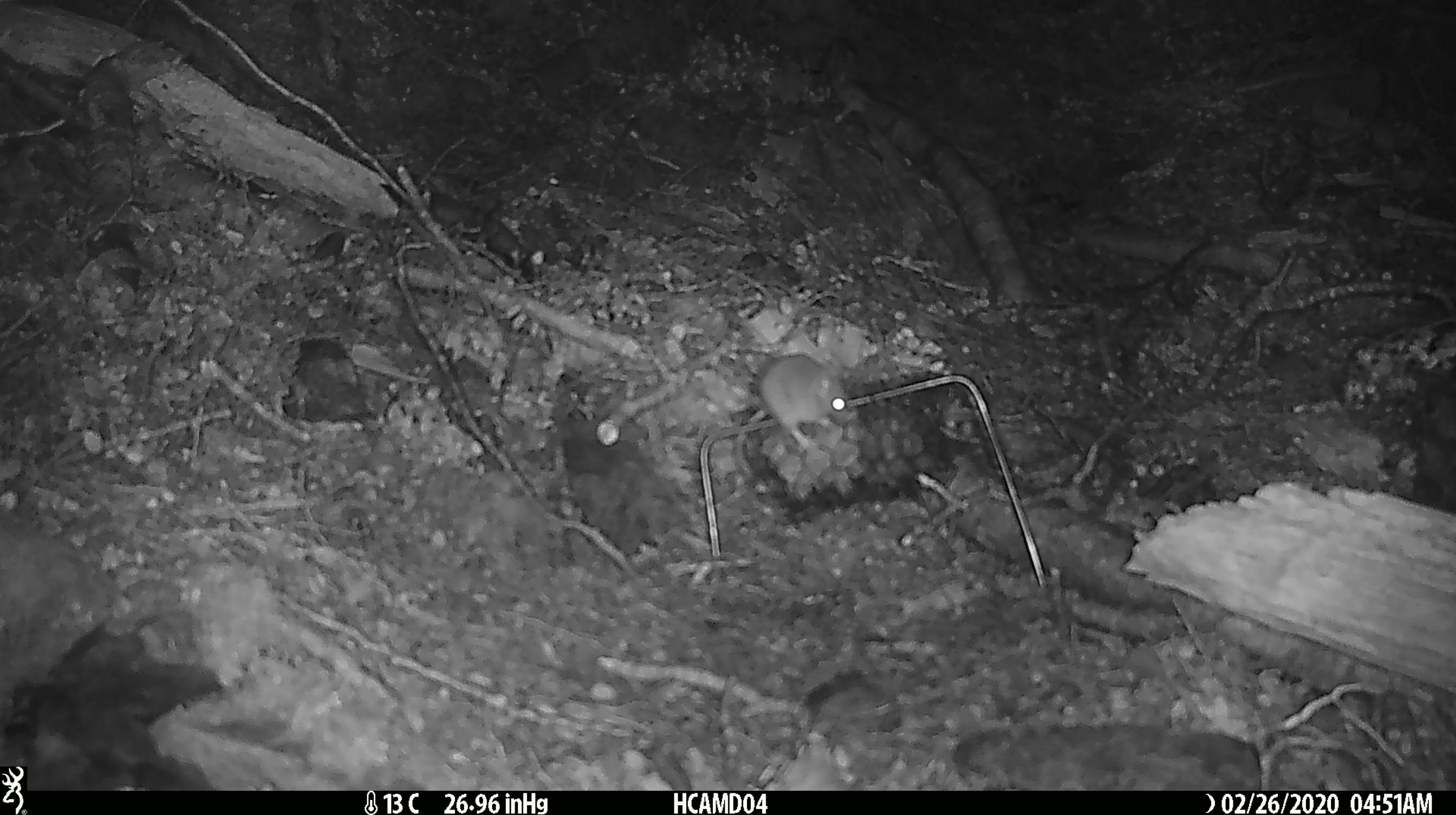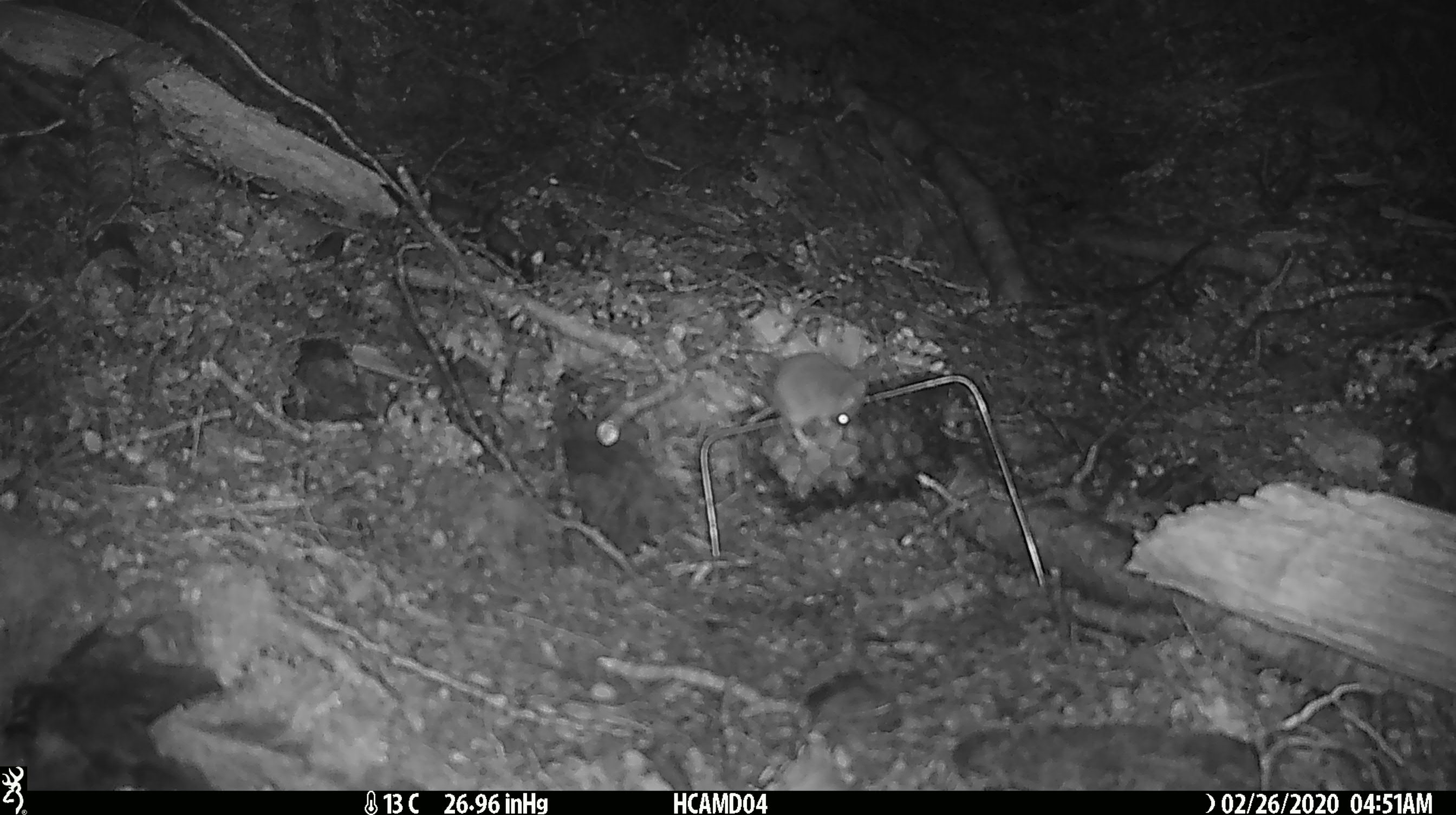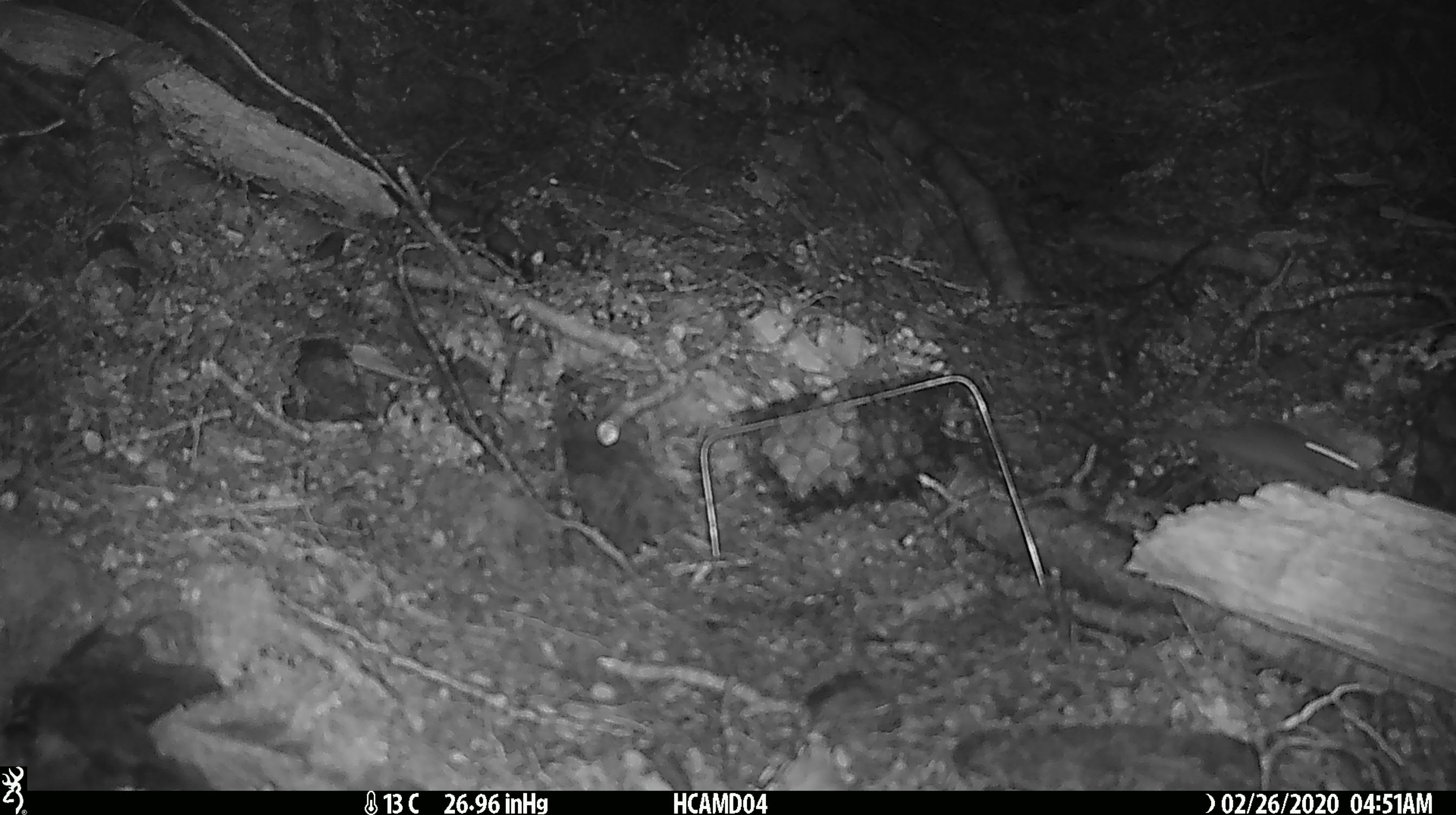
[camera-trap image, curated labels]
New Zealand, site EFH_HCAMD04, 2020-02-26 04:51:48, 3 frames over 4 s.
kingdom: Animalia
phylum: Chordata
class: Mammalia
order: Rodentia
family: Muridae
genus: Mus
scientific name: Mus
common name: mouse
Mouse (Mus).